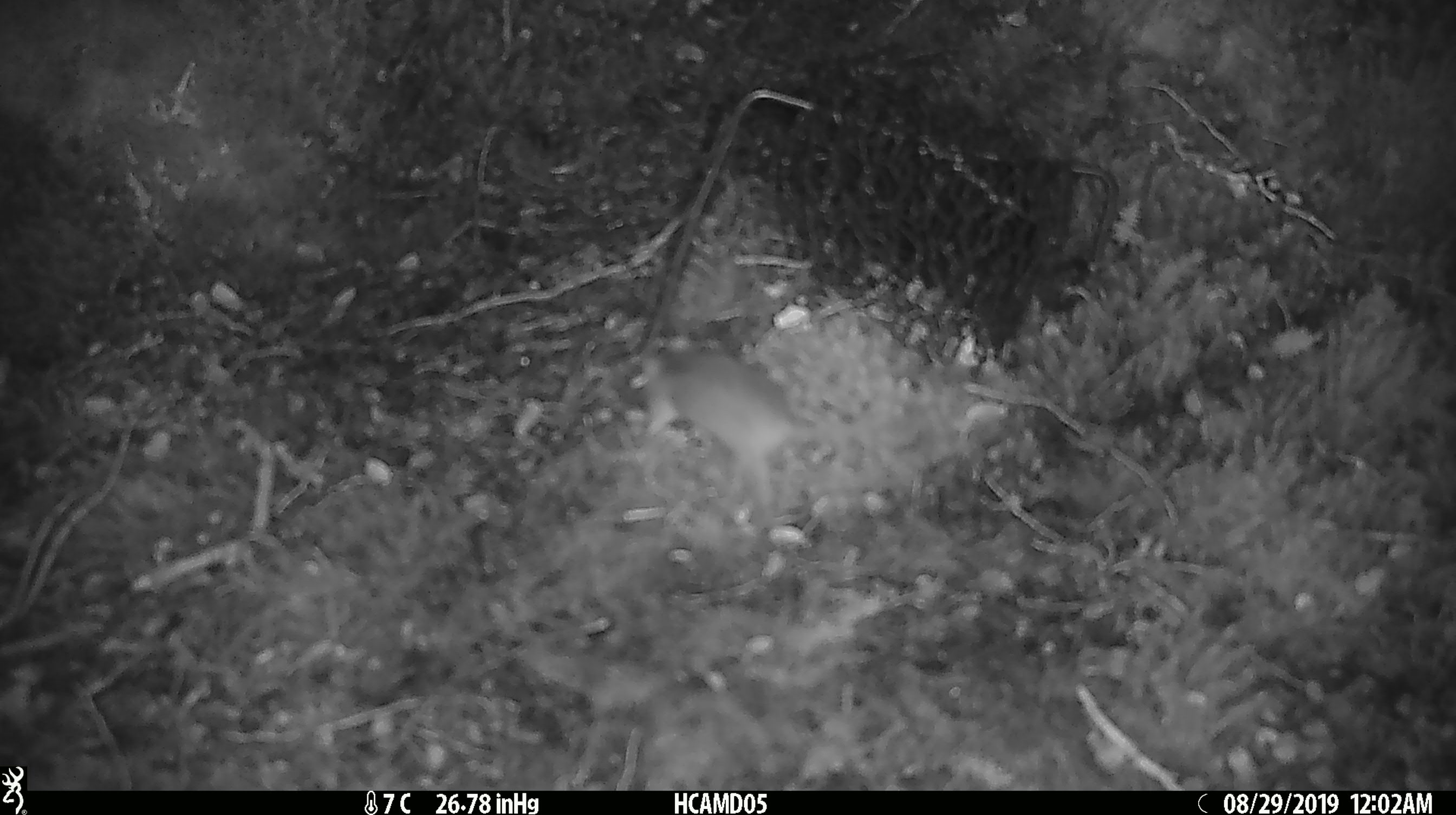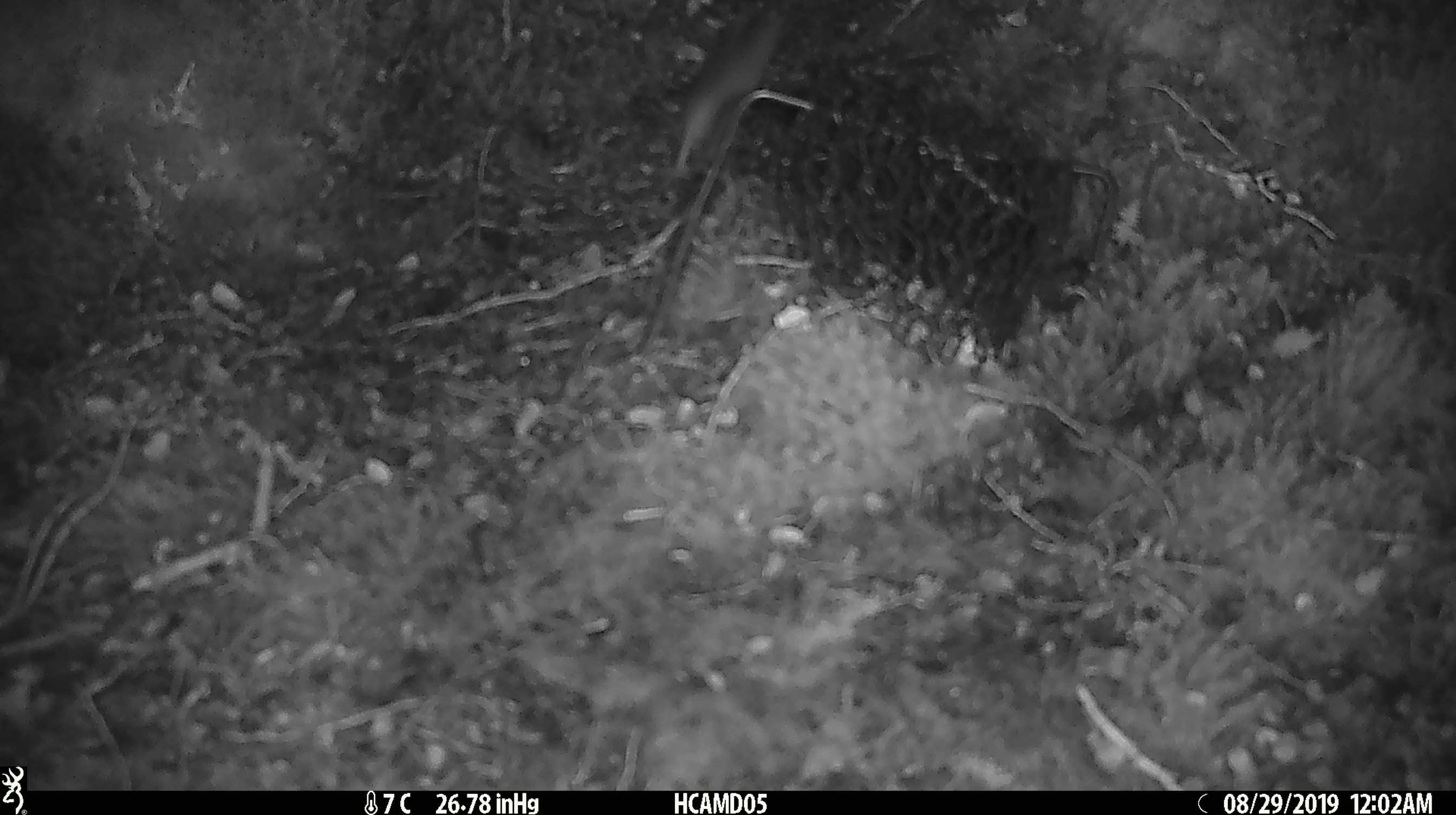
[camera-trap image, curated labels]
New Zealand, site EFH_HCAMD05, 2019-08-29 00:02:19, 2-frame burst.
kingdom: Animalia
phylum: Chordata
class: Mammalia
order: Rodentia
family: Muridae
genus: Mus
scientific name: Mus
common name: mouse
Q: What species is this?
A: Mouse (Mus).